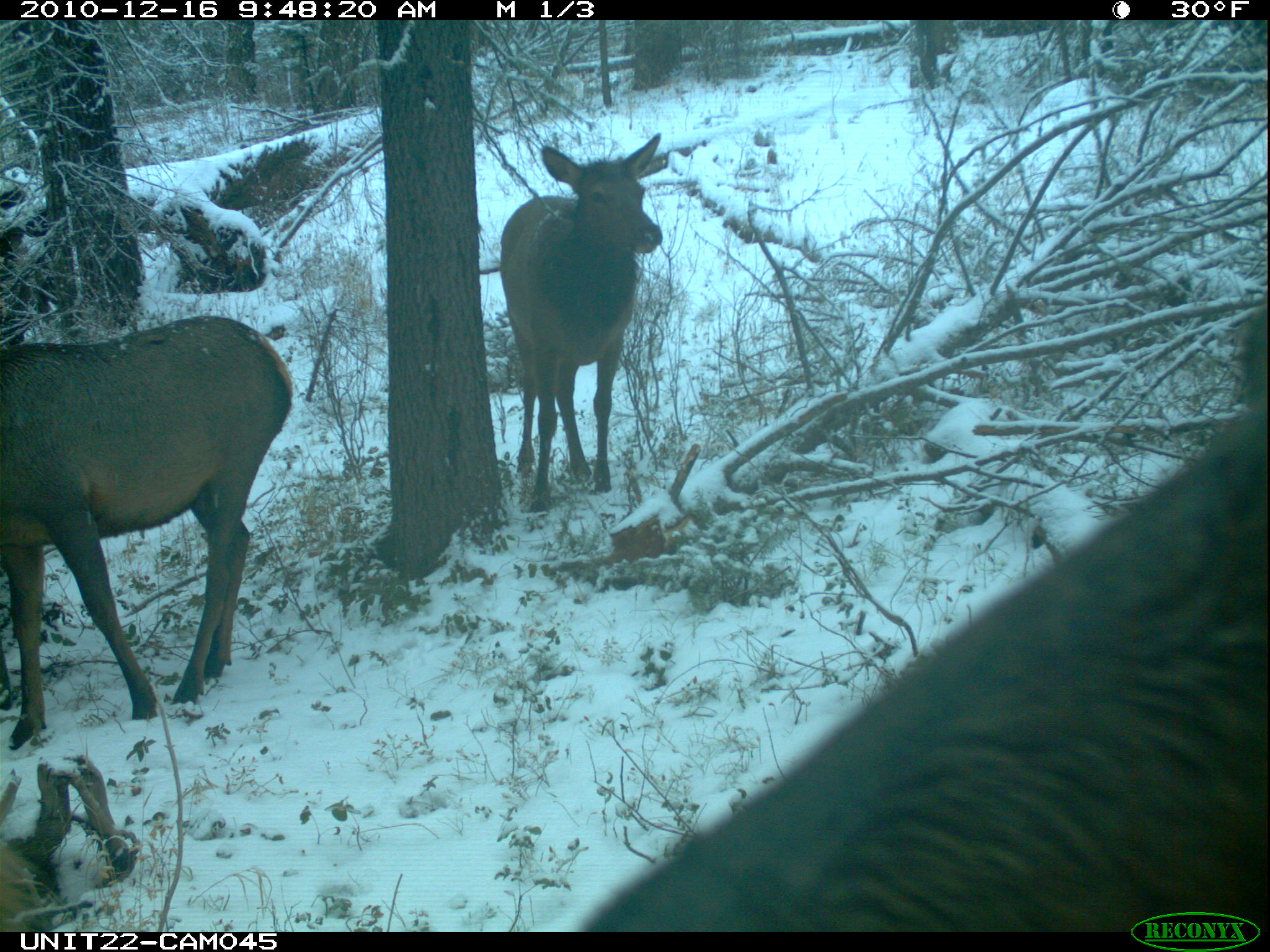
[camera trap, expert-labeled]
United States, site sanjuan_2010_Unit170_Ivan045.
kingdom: Animalia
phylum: Chordata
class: Mammalia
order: Artiodactyla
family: Cervidae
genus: Cervus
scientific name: Cervus elaphus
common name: red deer